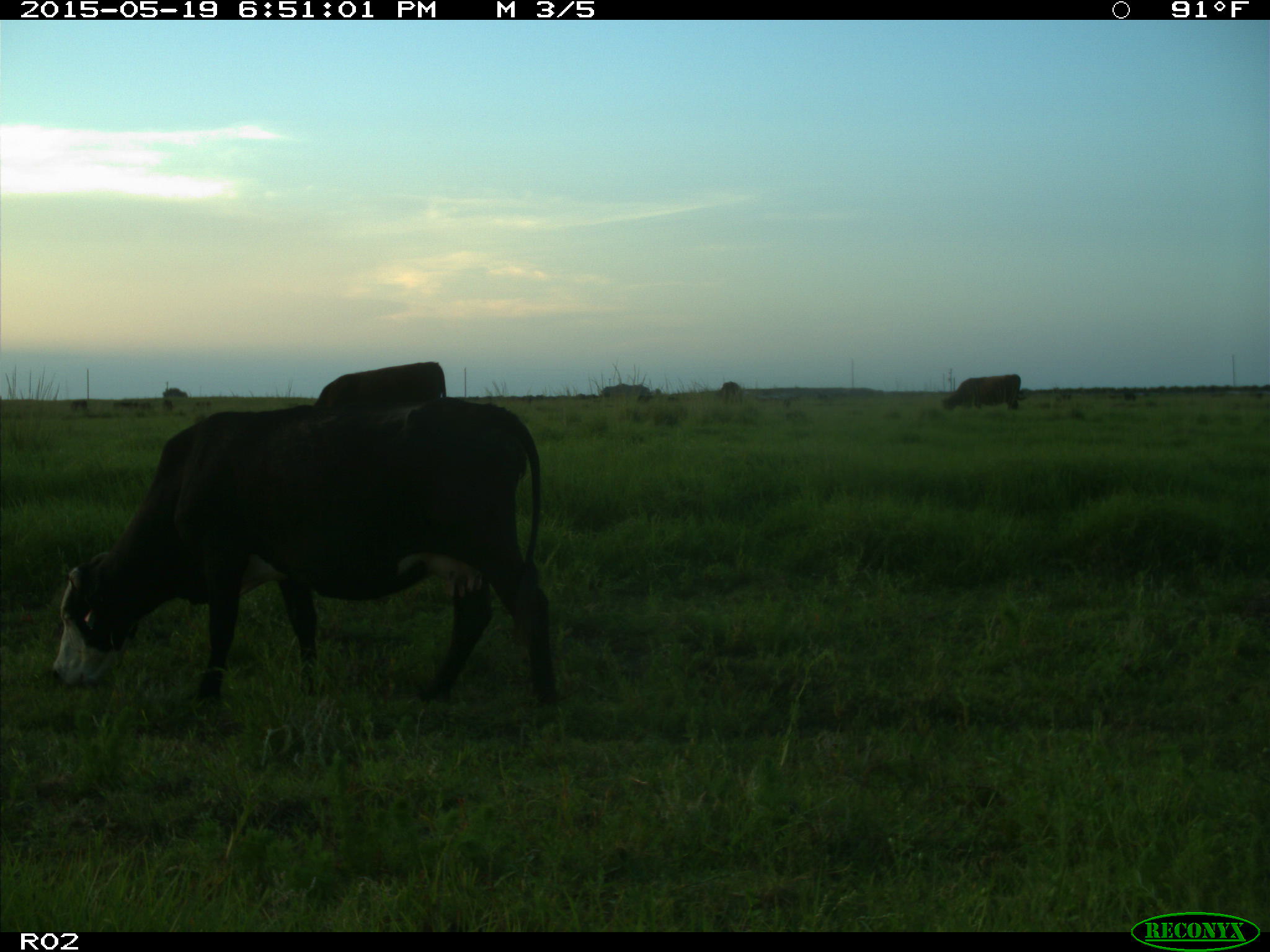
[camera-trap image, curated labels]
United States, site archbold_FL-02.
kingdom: Animalia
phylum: Chordata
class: Mammalia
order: Artiodactyla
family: Bovidae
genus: Bos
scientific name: Bos taurus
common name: domestic cow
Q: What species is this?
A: Bos taurus (domestic cow).